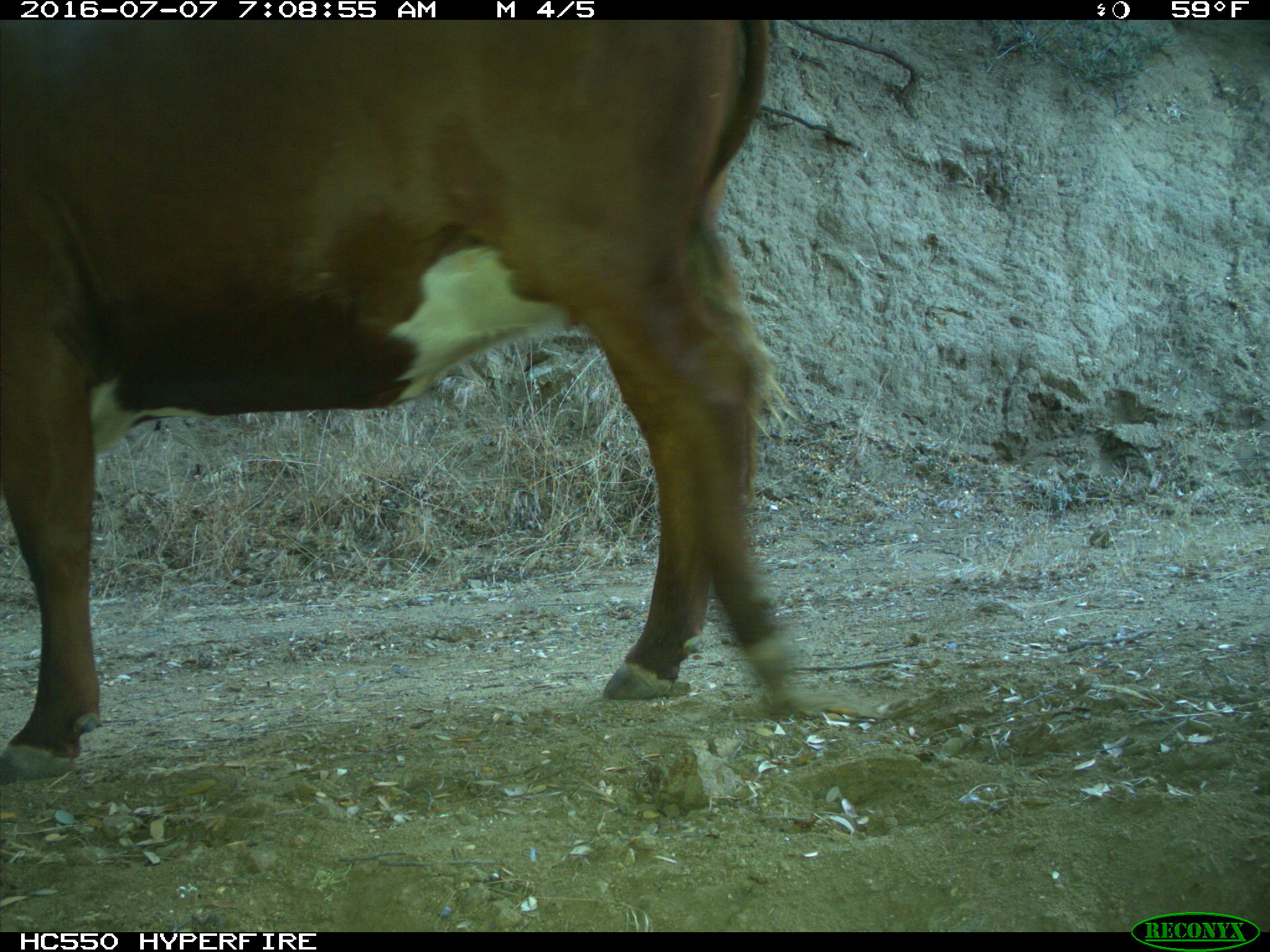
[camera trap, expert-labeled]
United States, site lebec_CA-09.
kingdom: Animalia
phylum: Chordata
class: Mammalia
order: Artiodactyla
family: Bovidae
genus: Bos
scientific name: Bos taurus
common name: domestic cow